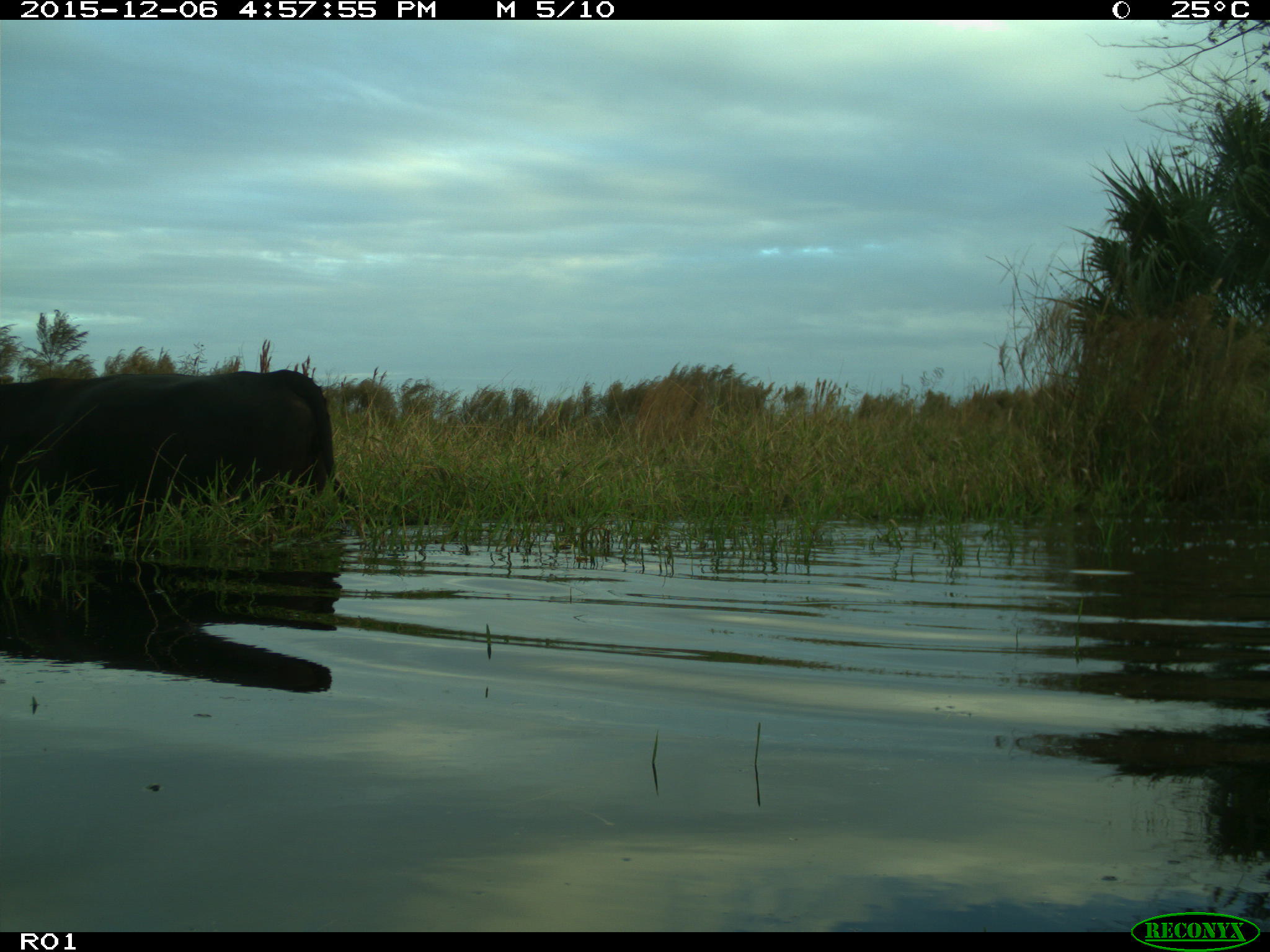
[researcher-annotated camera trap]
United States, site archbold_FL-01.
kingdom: Animalia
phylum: Chordata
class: Mammalia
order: Artiodactyla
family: Bovidae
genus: Bos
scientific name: Bos taurus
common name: domestic cow